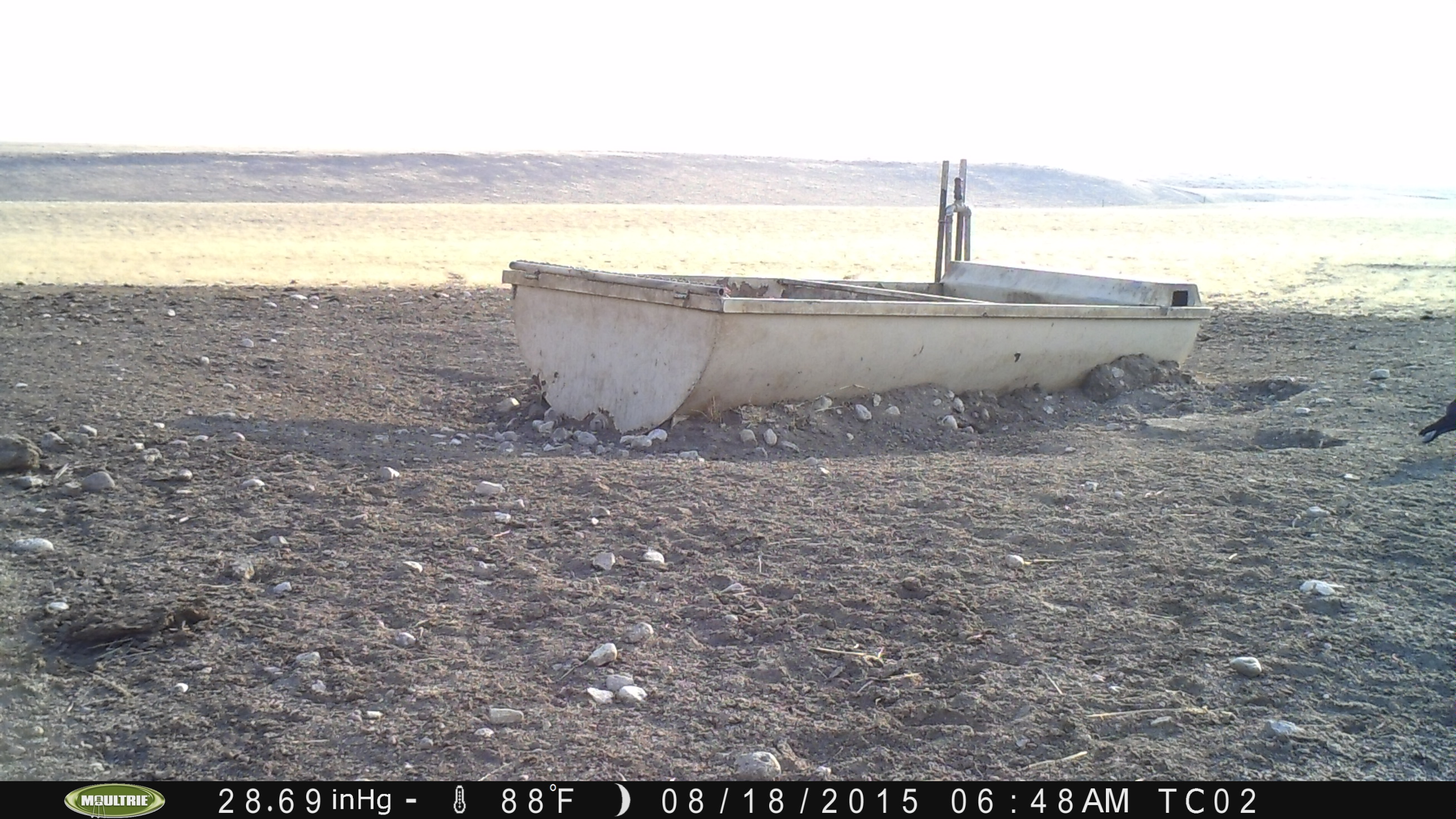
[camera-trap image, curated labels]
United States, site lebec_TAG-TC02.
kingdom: Animalia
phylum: Chordata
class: Aves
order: Passeriformes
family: Corvidae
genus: Corvus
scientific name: Corvus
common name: crows and ravens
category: unidentified corvus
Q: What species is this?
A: Unidentified corvus (crows and ravens) (Corvus).